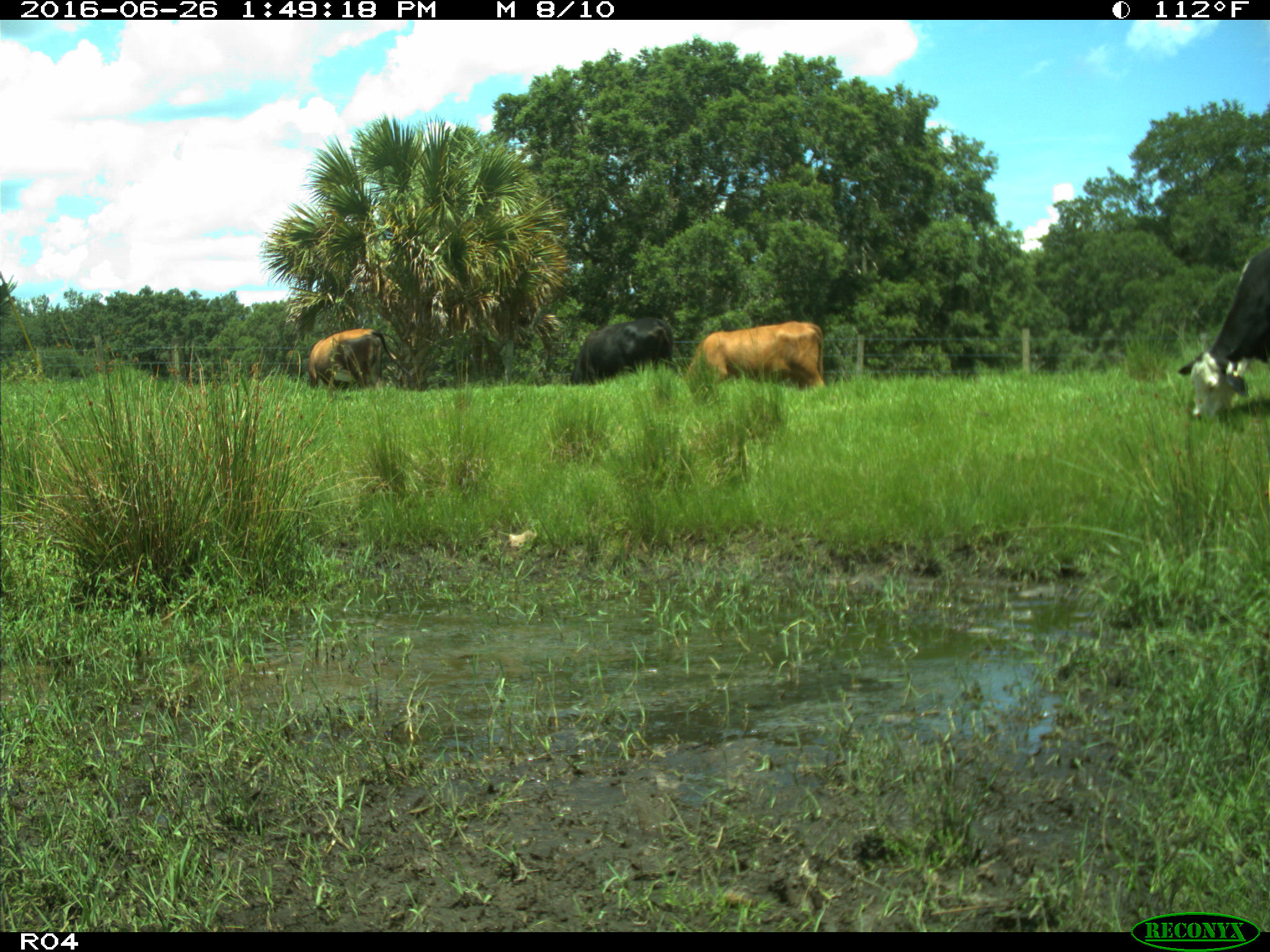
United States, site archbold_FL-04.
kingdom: Animalia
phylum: Chordata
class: Mammalia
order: Artiodactyla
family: Bovidae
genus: Bos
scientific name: Bos taurus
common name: domestic cow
Bos taurus (domestic cow).